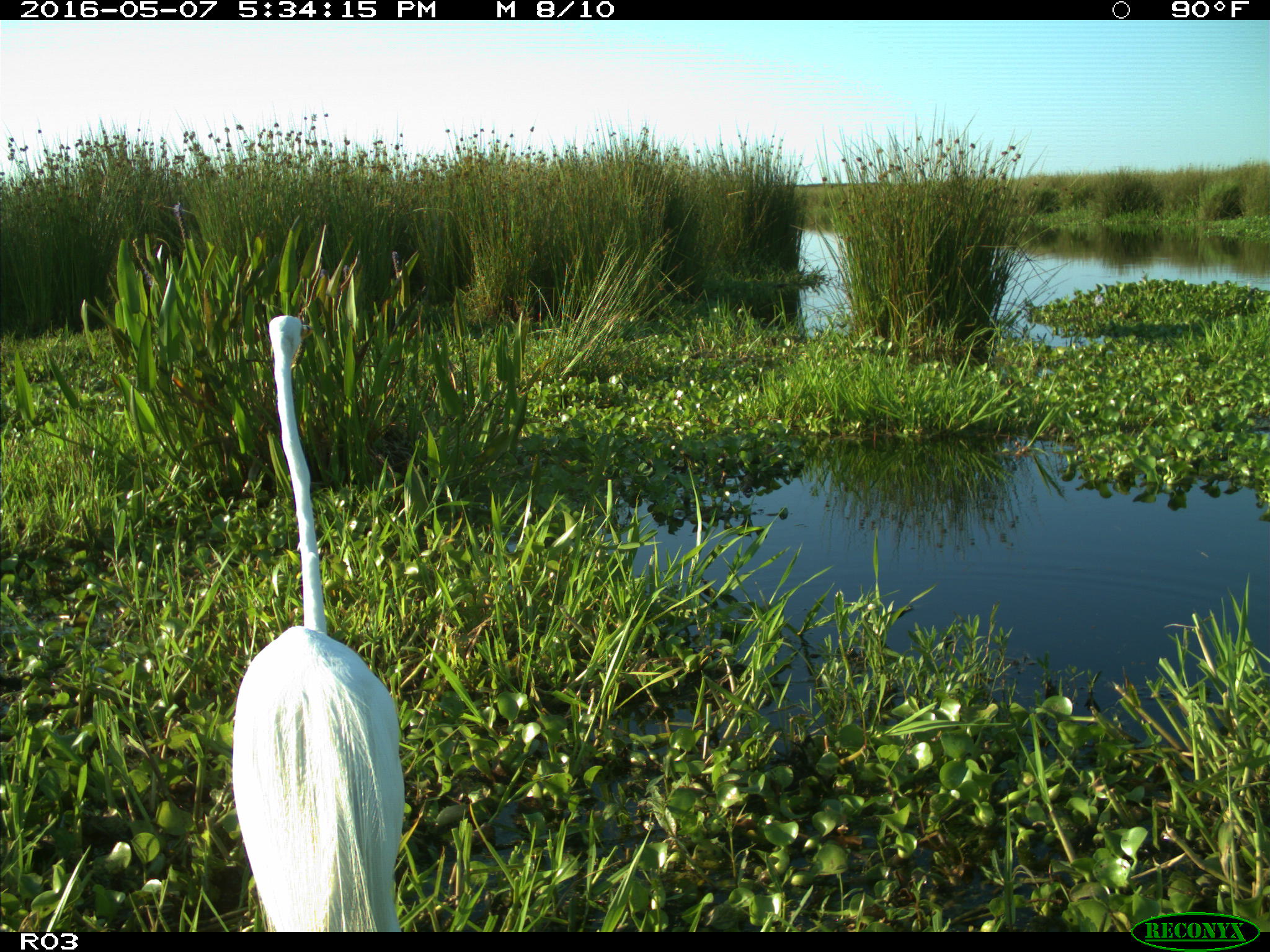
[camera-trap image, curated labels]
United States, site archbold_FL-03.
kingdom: Animalia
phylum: Chordata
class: Aves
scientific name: Aves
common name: birds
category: unidentified bird